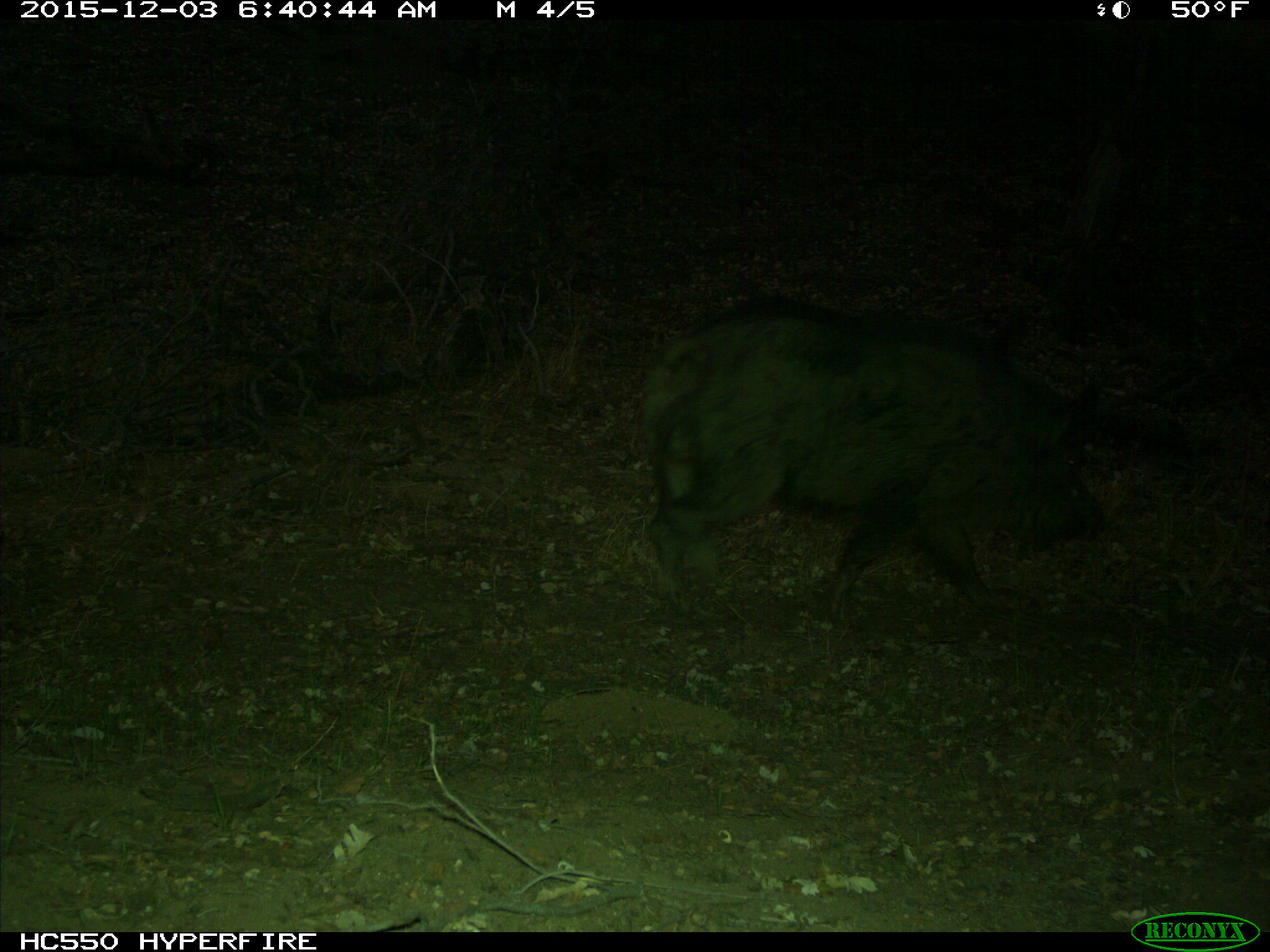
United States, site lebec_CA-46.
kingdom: Animalia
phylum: Chordata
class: Mammalia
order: Artiodactyla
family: Suidae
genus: Sus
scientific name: Sus scrofa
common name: wild boar